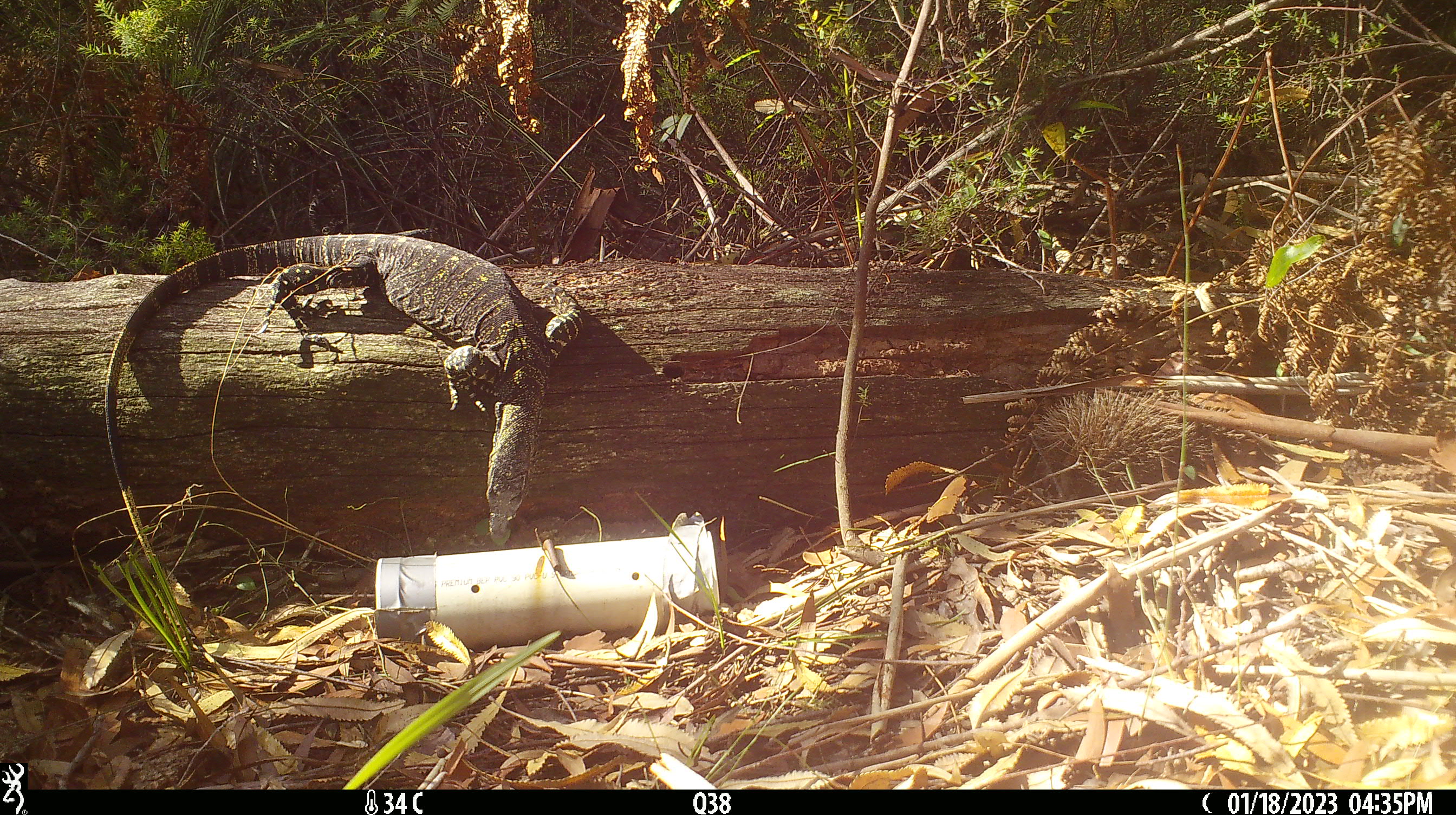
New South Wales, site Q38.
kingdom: Animalia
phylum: Chordata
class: Reptilia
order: Squamata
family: Varanidae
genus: Varanus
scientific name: Varanus varius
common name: lace monitor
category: goanna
Goanna (lace monitor) (Varanus varius).